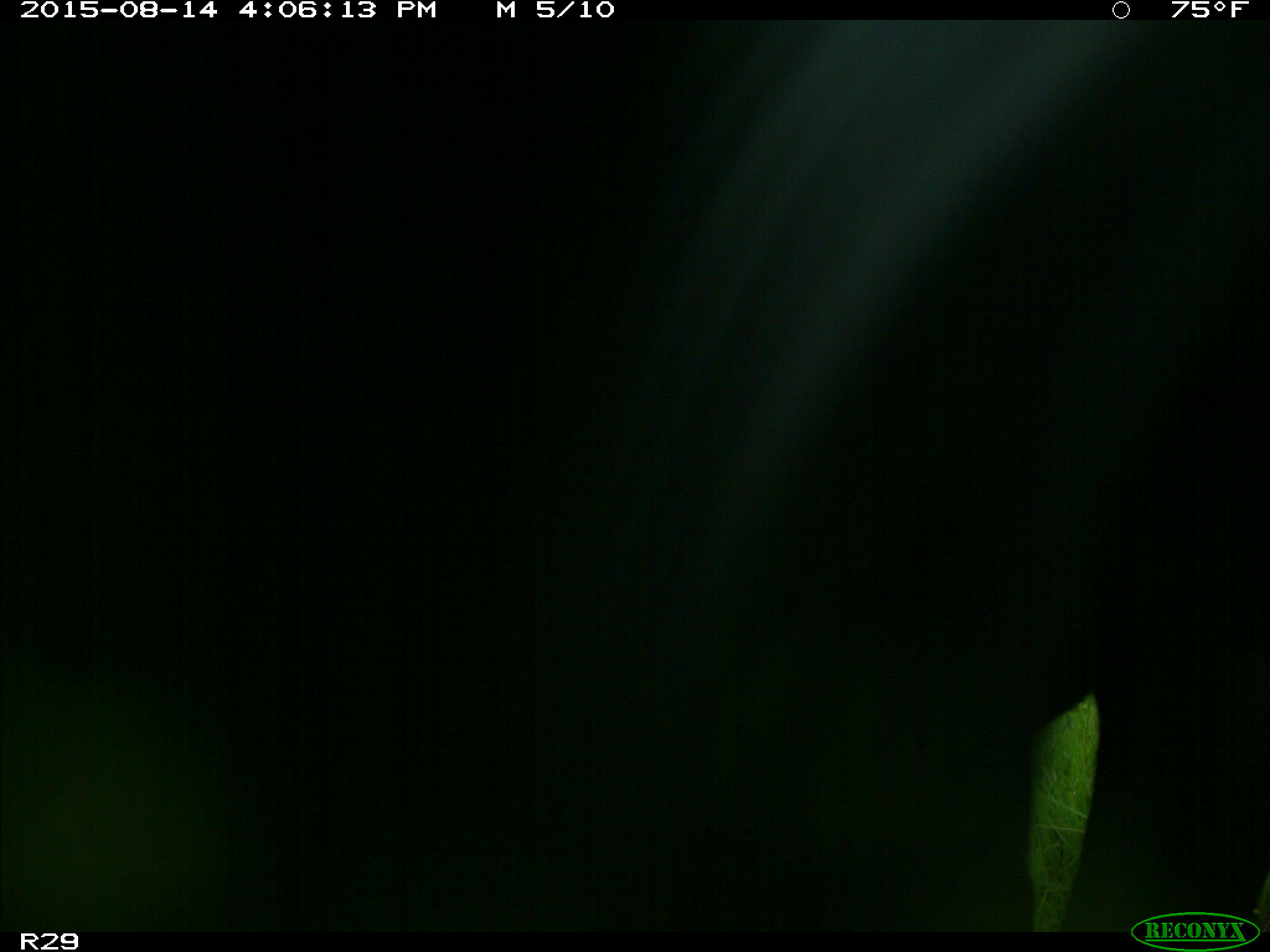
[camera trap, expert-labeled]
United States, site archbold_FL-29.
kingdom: Animalia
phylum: Chordata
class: Mammalia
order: Artiodactyla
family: Bovidae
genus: Bos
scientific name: Bos taurus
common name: domestic cow